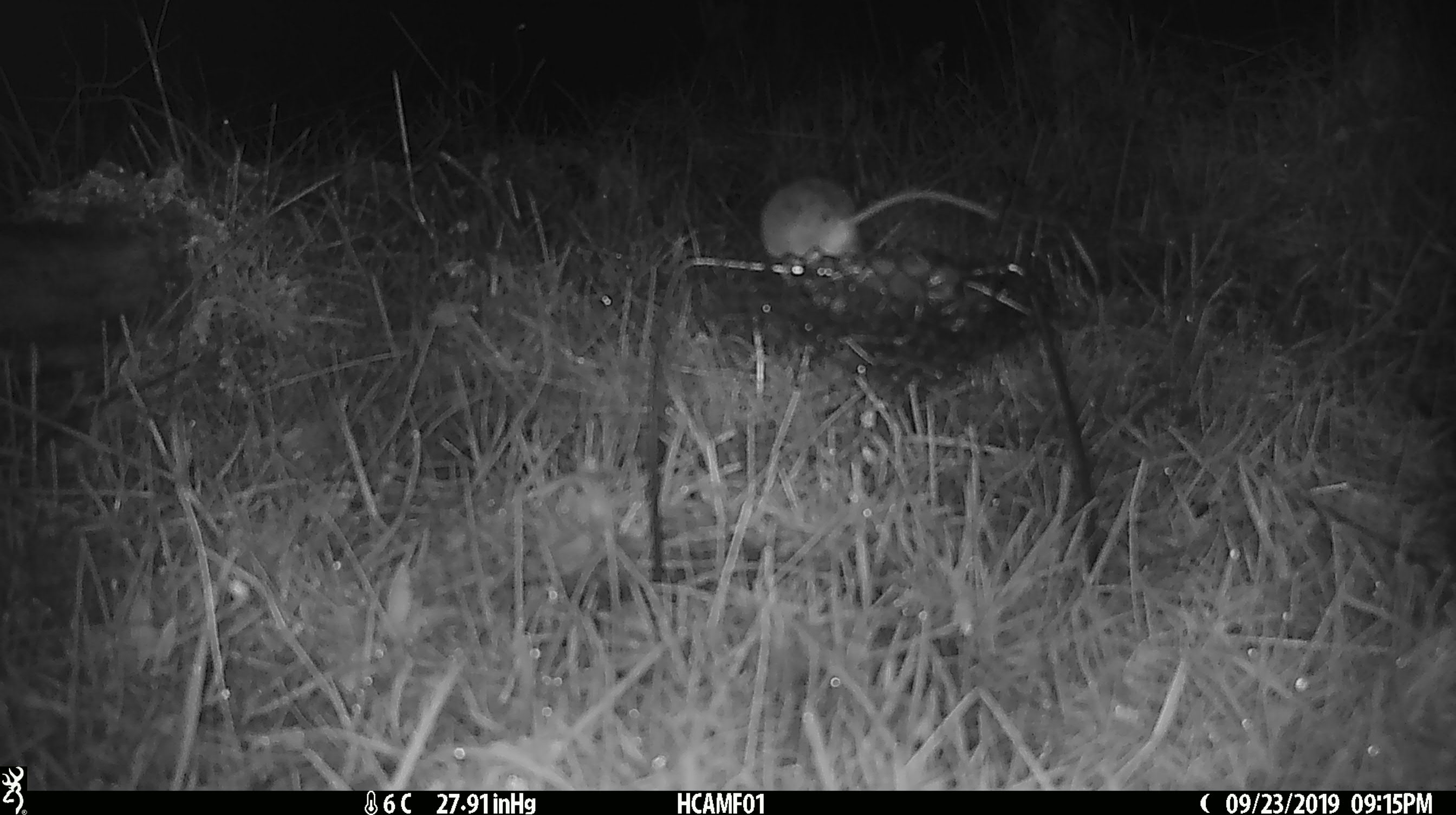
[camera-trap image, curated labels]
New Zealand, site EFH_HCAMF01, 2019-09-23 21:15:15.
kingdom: Animalia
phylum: Chordata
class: Mammalia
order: Rodentia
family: Muridae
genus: Mus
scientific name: Mus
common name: mouse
Mouse (Mus).